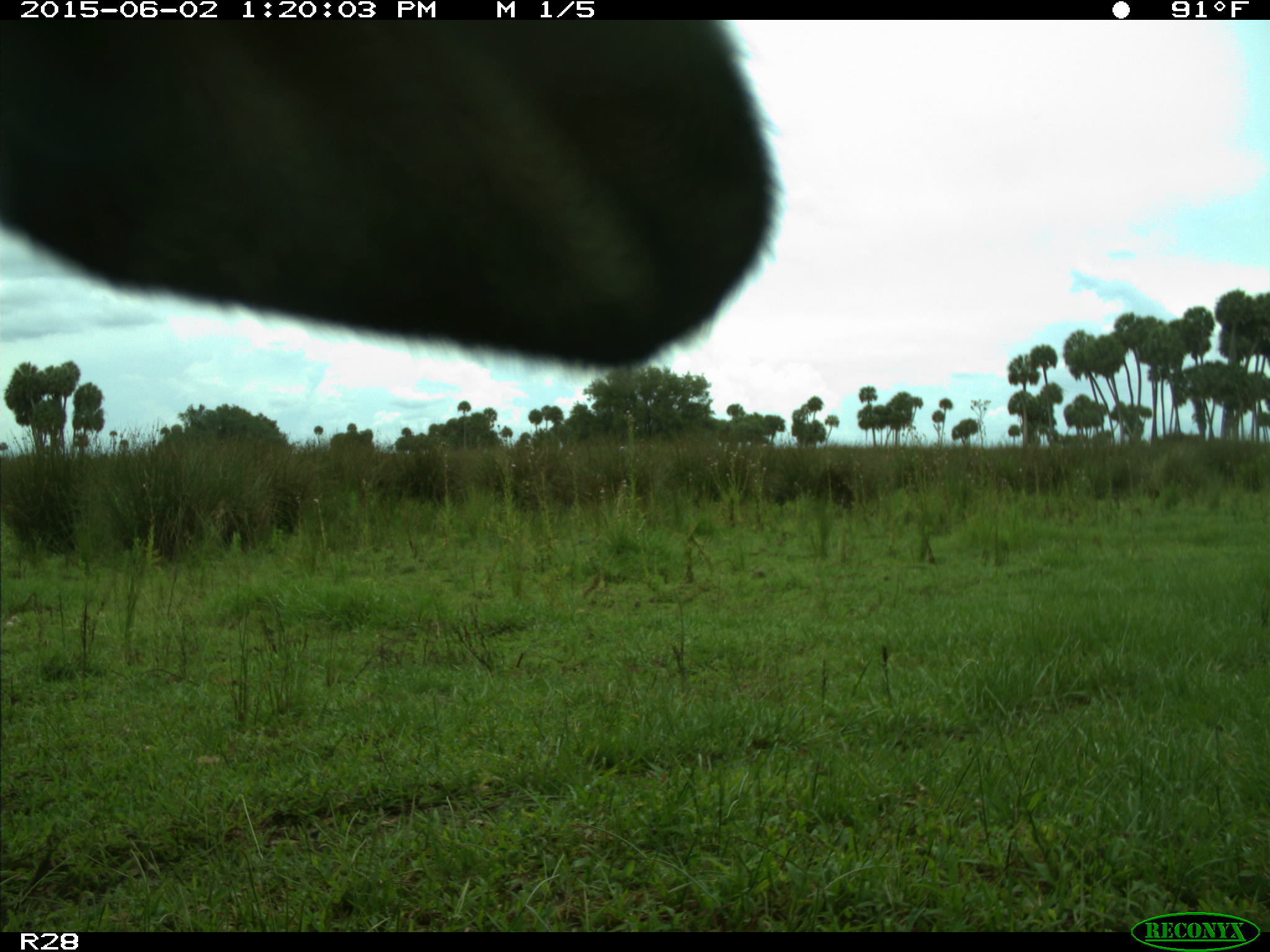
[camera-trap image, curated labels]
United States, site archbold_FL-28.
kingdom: Animalia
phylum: Chordata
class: Mammalia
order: Artiodactyla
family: Bovidae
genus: Bos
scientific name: Bos taurus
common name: domestic cow